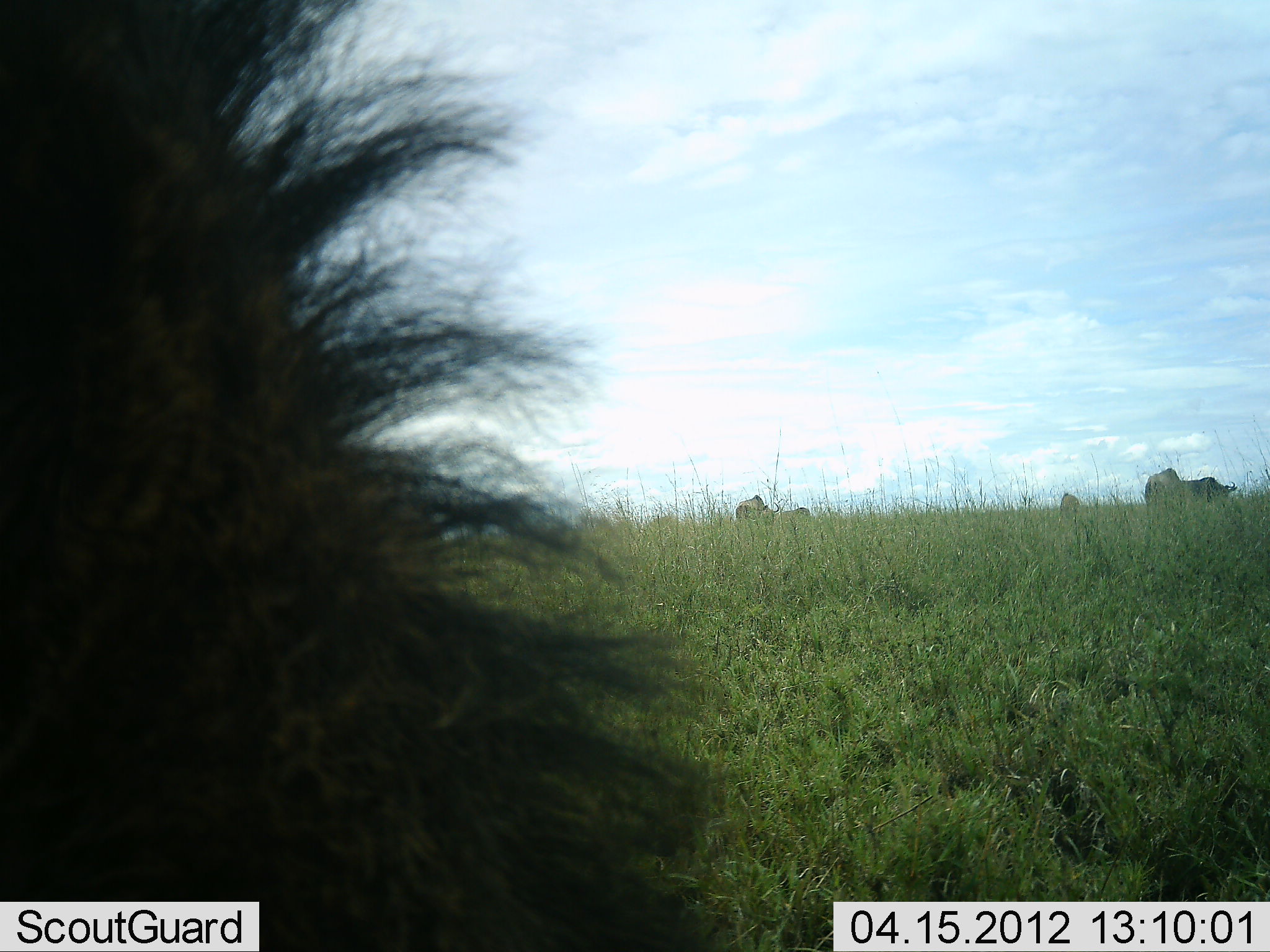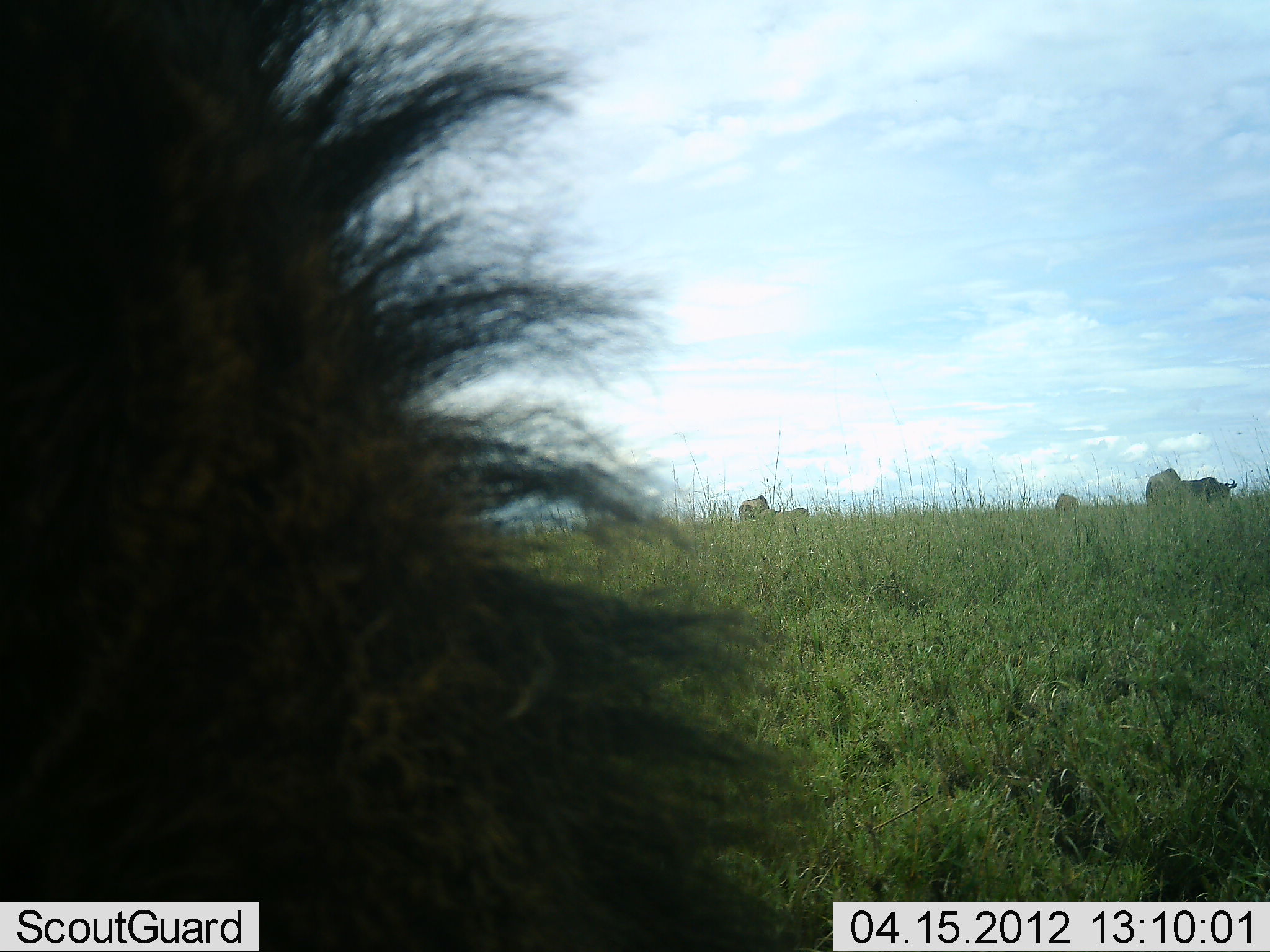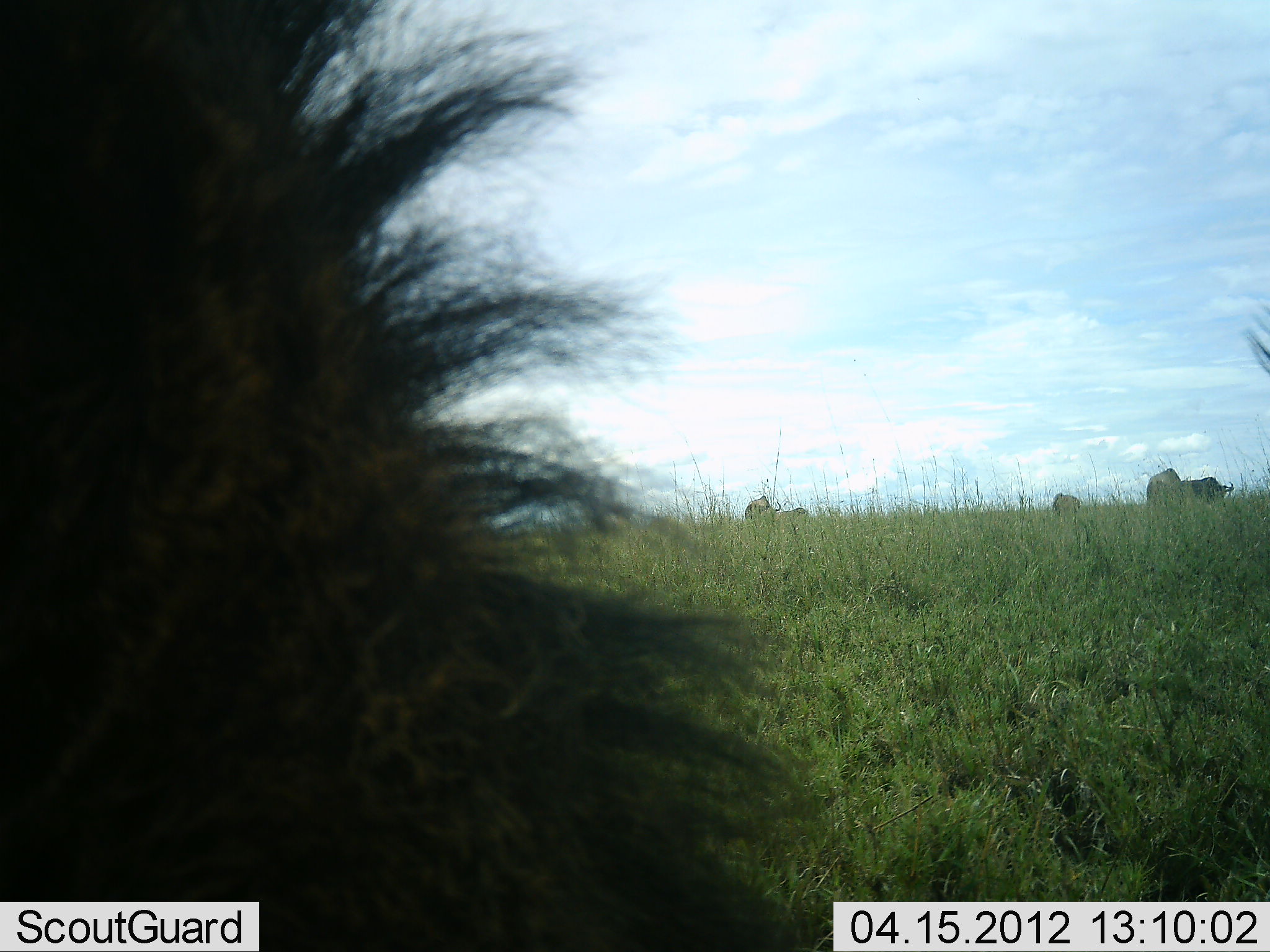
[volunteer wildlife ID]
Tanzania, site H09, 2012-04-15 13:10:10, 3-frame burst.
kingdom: Animalia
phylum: Chordata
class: Mammalia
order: Artiodactyla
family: Bovidae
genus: Connochaetes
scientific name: Connochaetes taurinus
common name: blue wildebeest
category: wildebeest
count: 6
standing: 33%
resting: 7%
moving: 7%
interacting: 0%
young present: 13%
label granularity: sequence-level